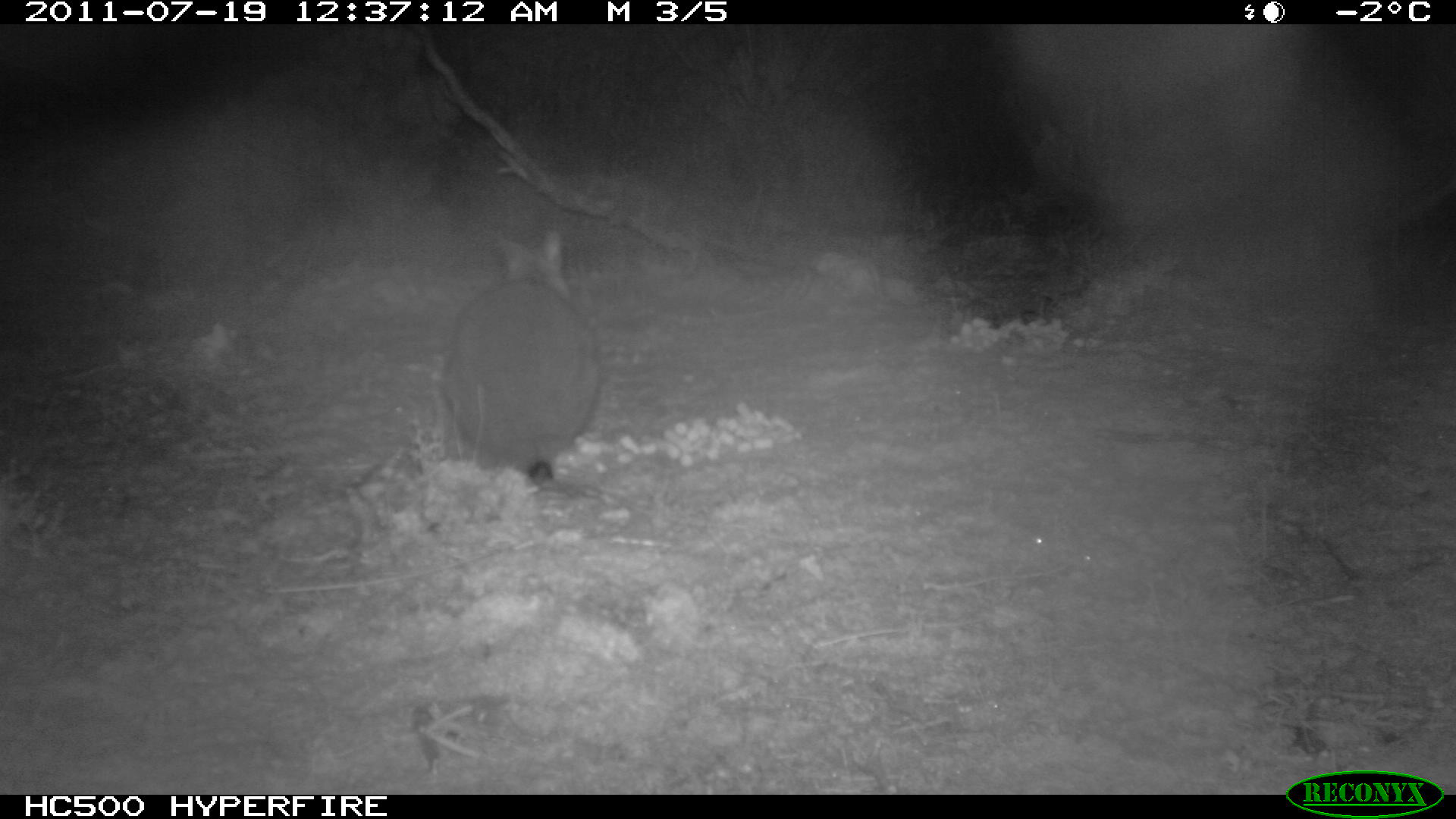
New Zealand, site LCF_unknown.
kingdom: Animalia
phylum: Chordata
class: Mammalia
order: Diprotodontia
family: Macropodidae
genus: Notamacropus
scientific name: Notamacropus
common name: wallaby